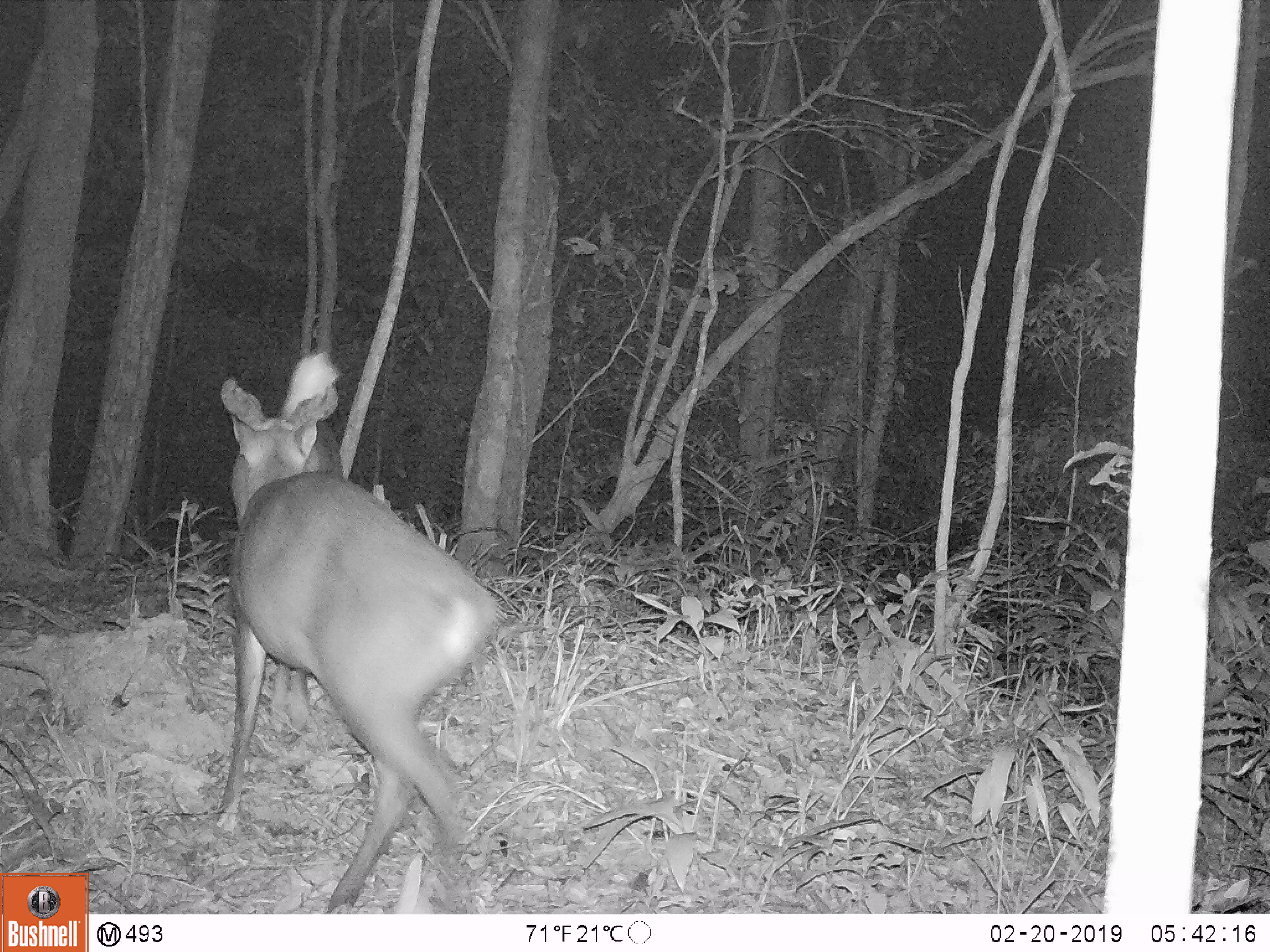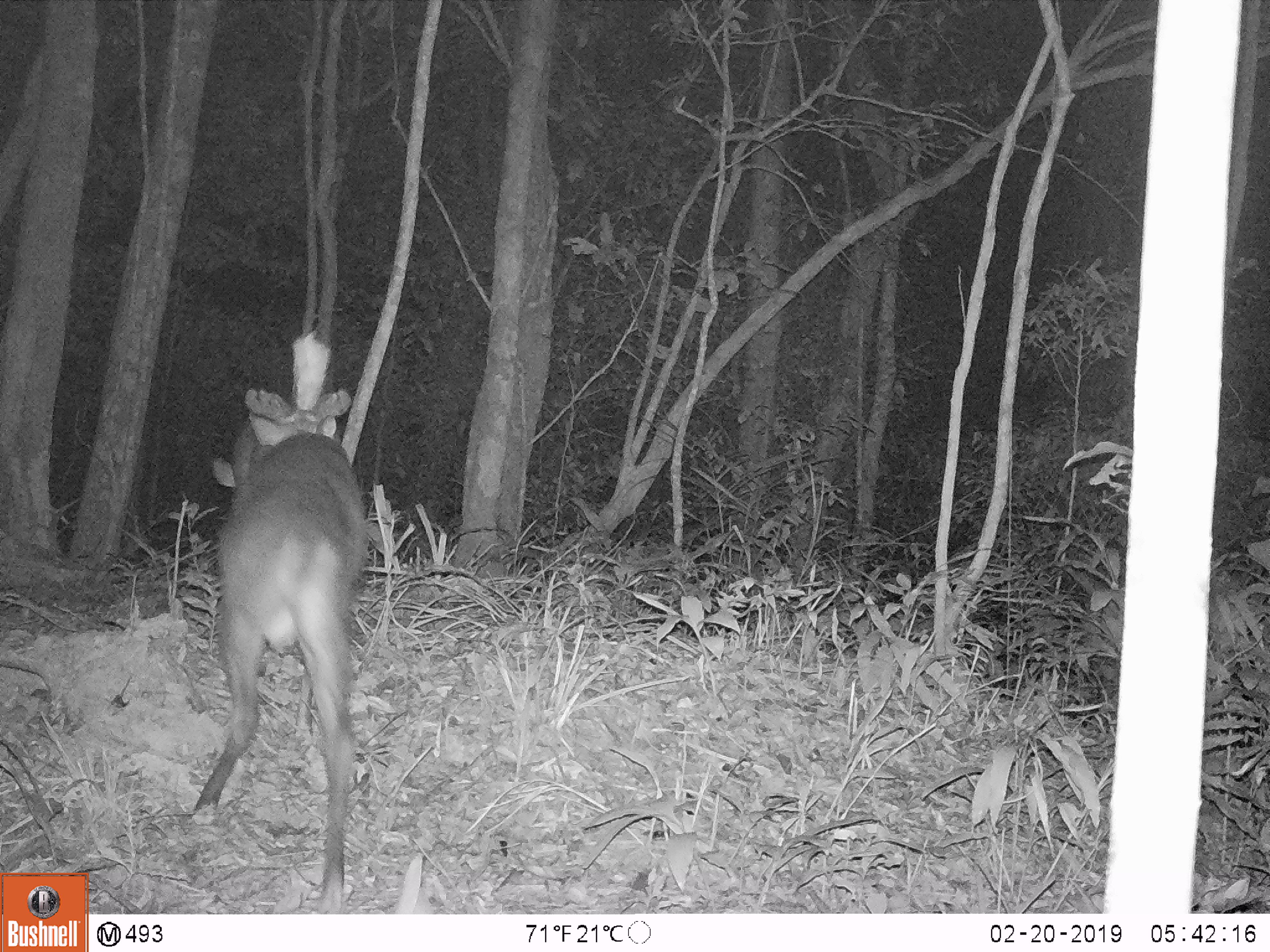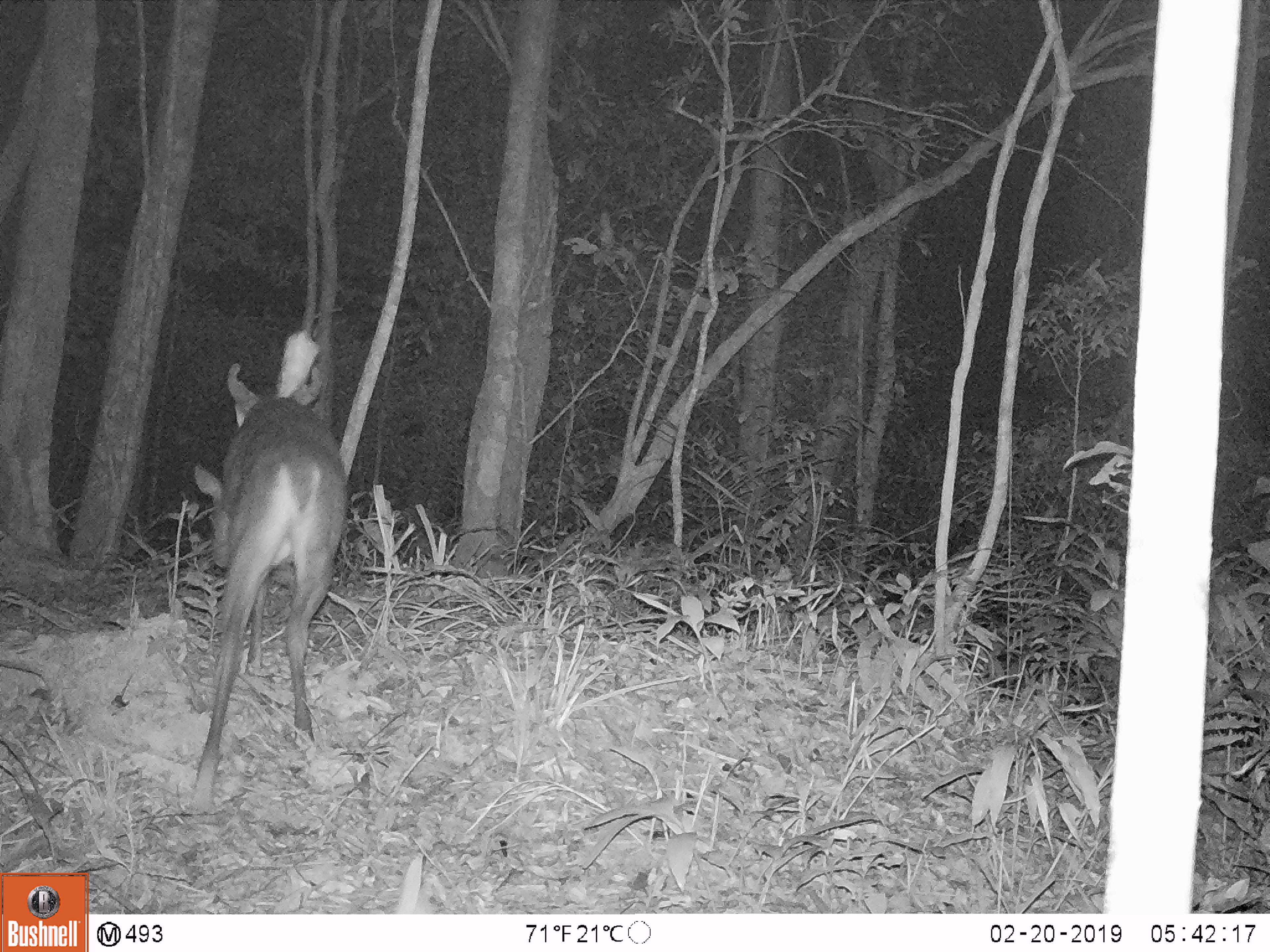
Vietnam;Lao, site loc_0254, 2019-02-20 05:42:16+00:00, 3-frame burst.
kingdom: Animalia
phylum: Chordata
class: Mammalia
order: Artiodactyla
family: Cervidae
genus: Muntiacus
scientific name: Muntiacus vuquangensis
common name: large-antlered muntjac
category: large antlered muntjac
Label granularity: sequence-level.